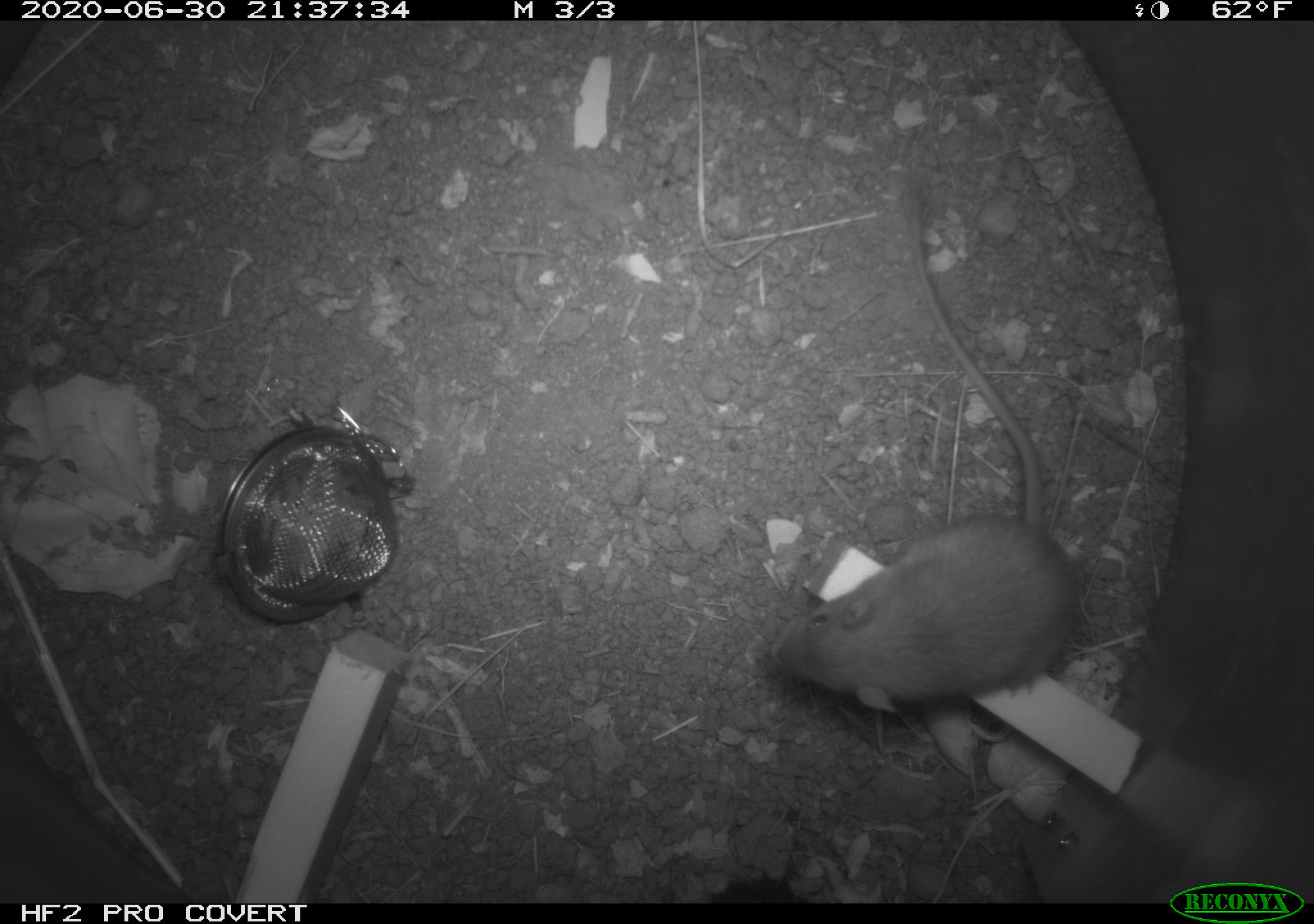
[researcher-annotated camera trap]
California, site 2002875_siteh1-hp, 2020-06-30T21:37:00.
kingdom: Animalia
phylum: Chordata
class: Mammalia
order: Rodentia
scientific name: Rodentia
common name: rodent